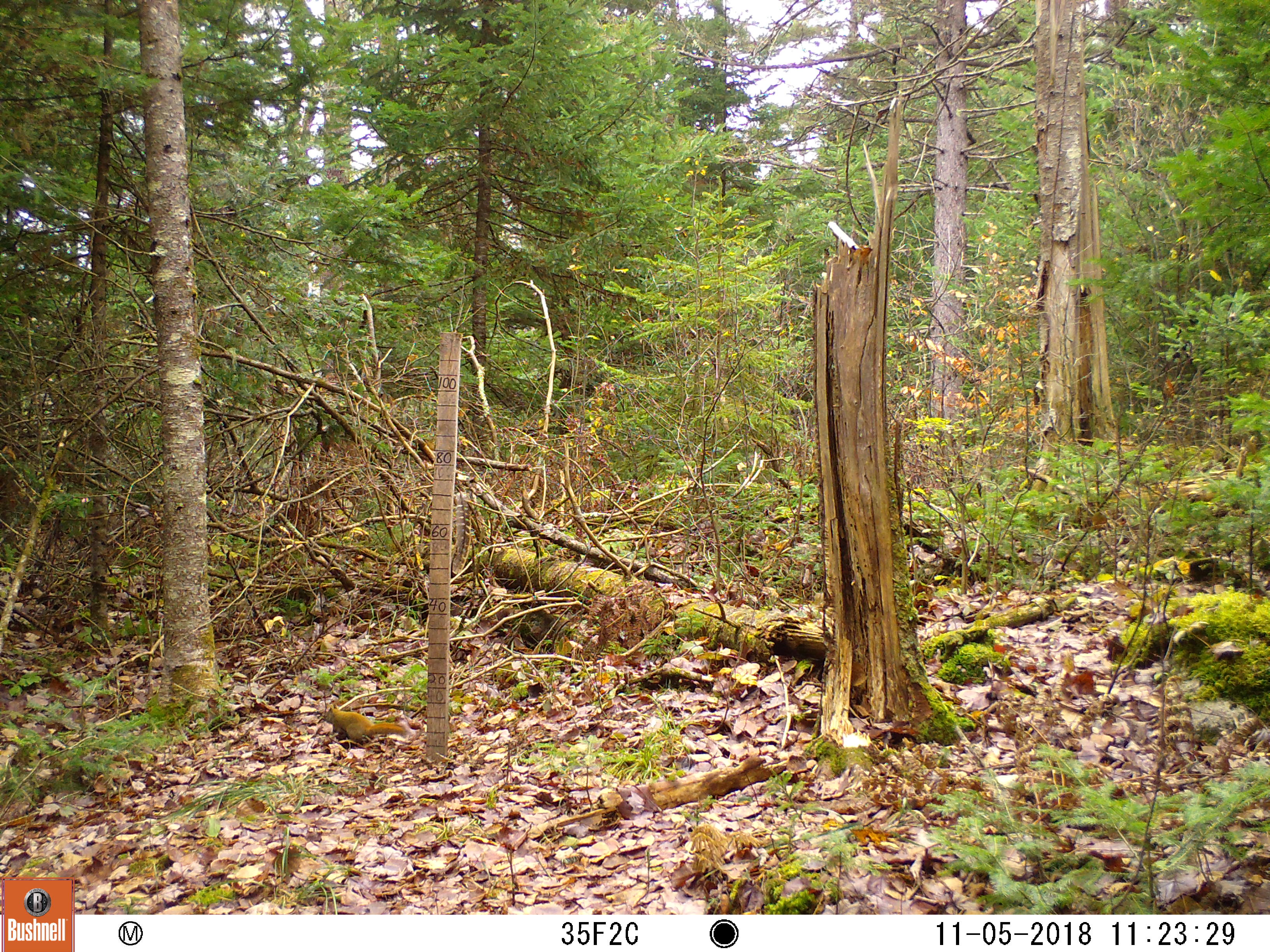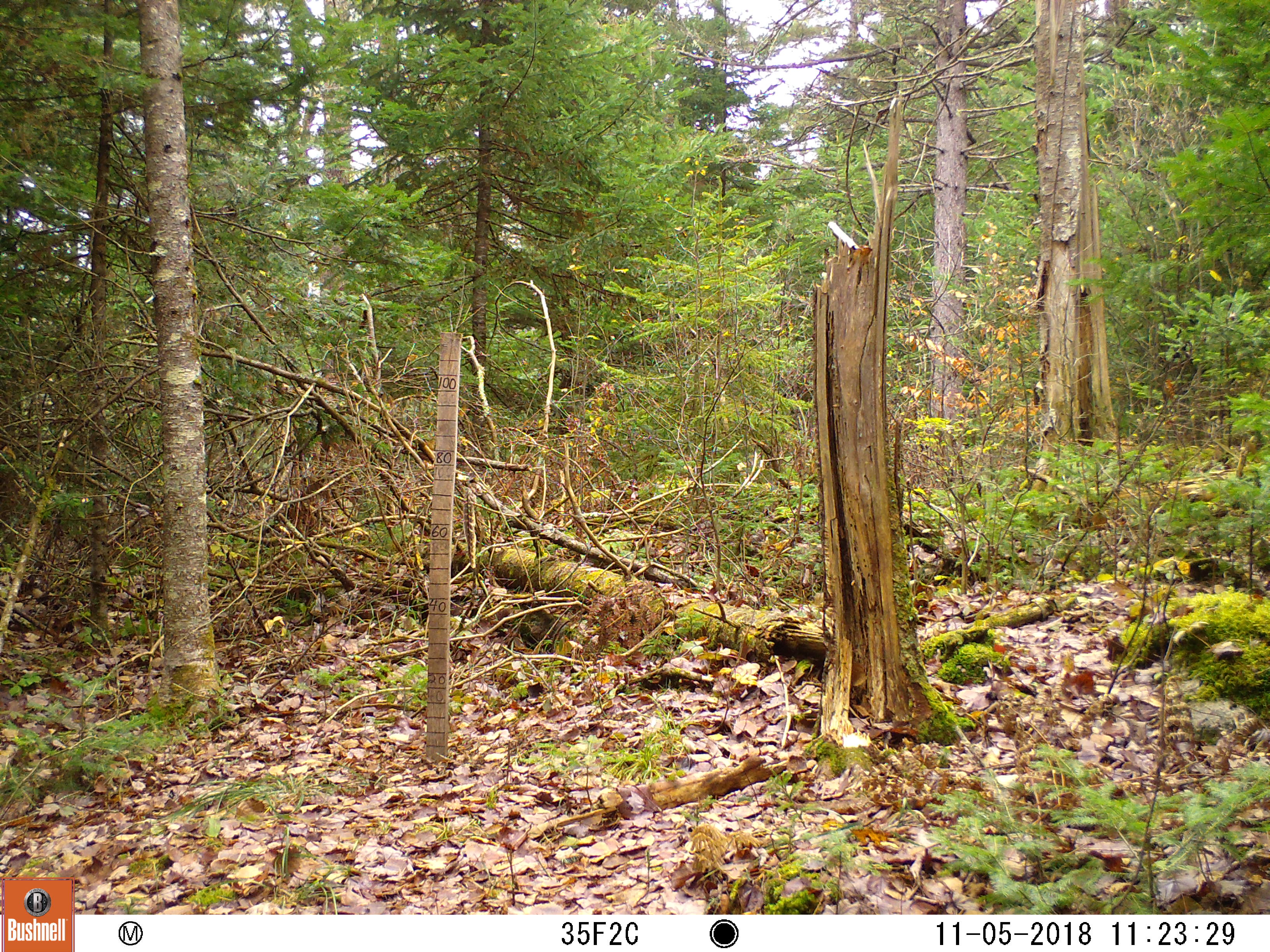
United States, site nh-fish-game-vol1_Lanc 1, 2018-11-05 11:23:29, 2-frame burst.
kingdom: Animalia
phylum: Chordata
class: Mammalia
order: Rodentia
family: Sciuridae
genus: Tamiasciurus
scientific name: Tamiasciurus hudsonicus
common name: red squirrel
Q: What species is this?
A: Red squirrel (Tamiasciurus hudsonicus).